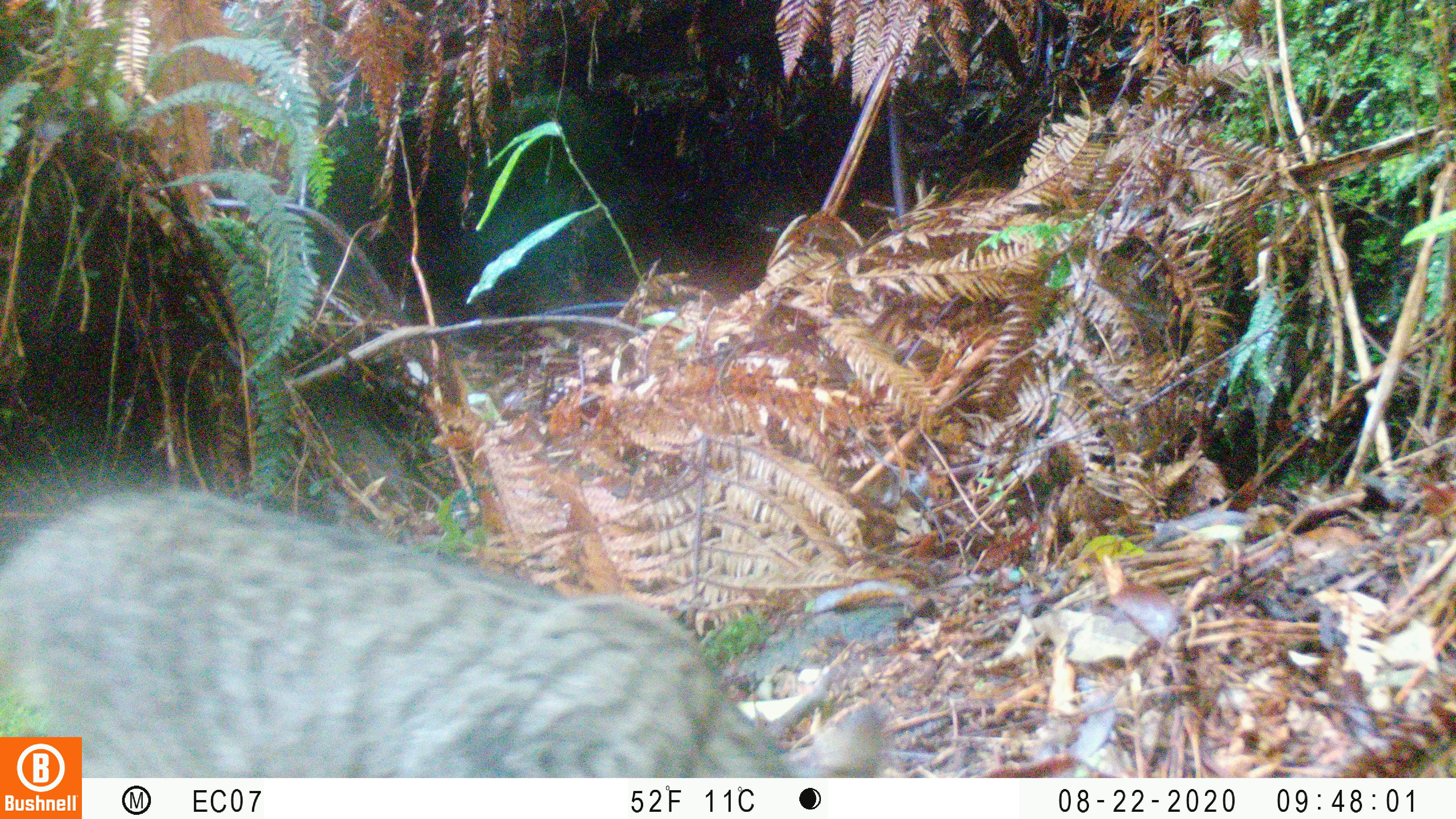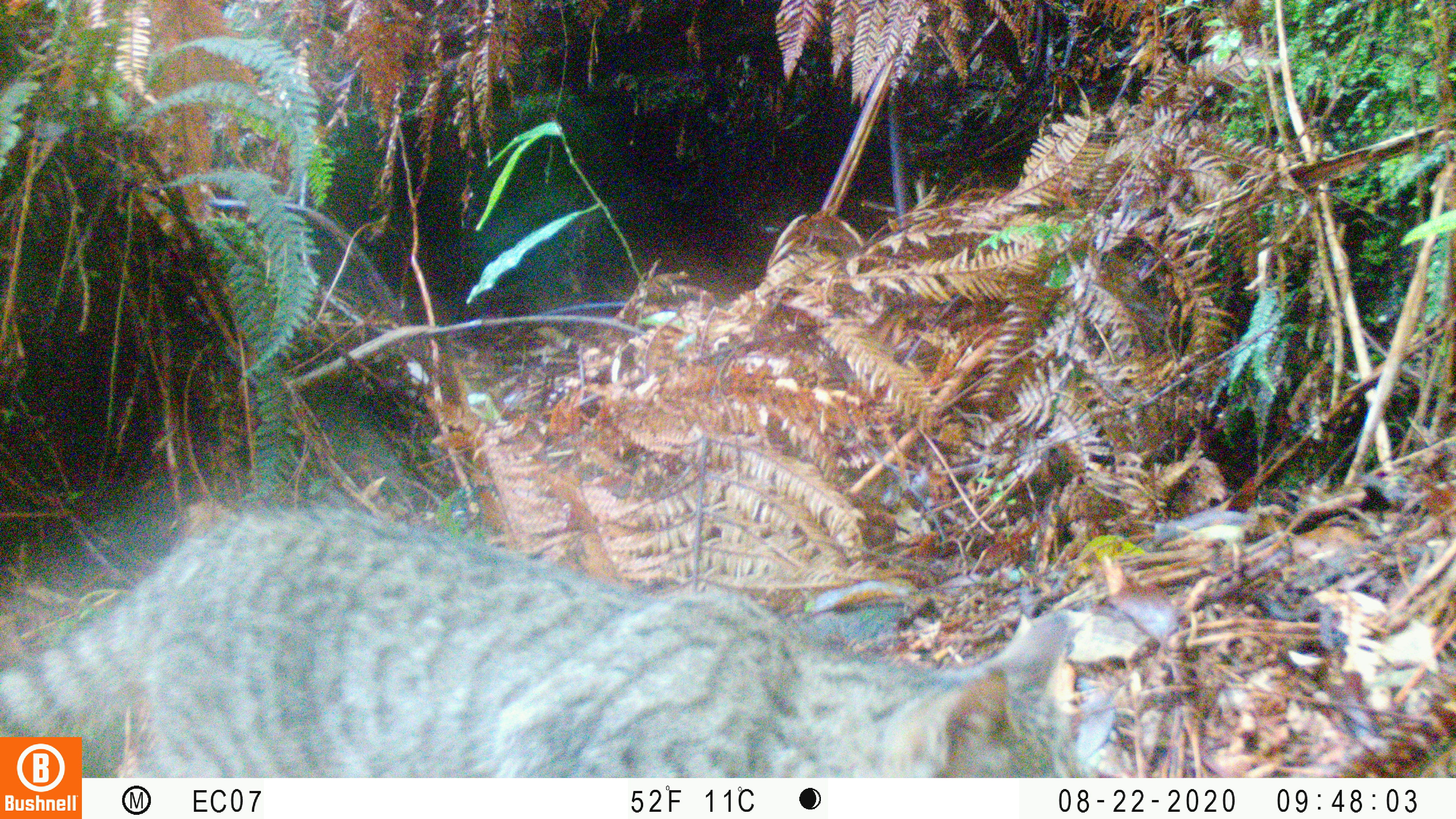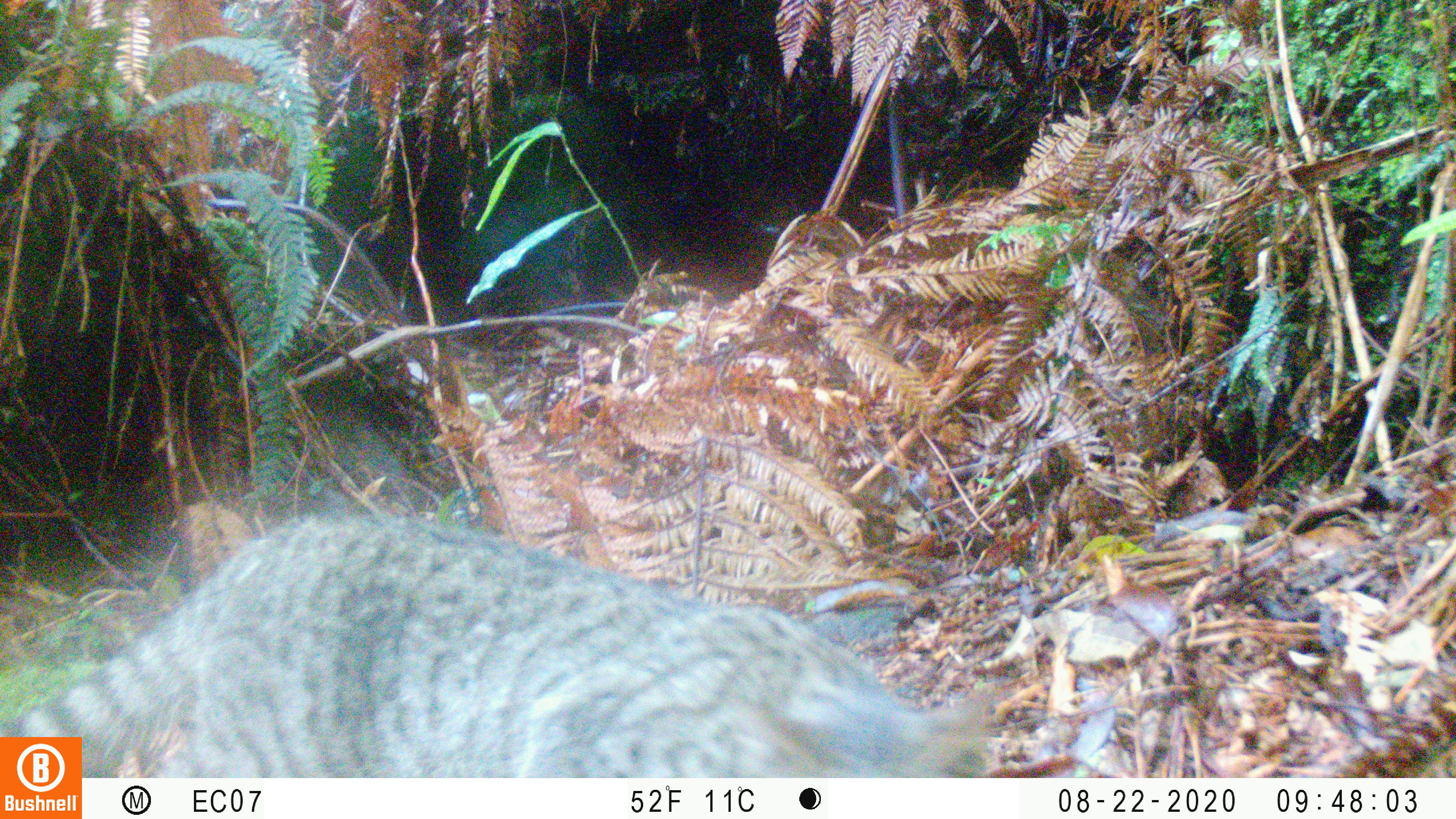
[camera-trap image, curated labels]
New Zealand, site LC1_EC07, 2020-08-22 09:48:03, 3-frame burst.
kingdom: Animalia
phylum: Chordata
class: Mammalia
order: Carnivora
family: Felidae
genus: Felis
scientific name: Felis catus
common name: domestic cat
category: cat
Cat (domestic cat) (Felis catus).